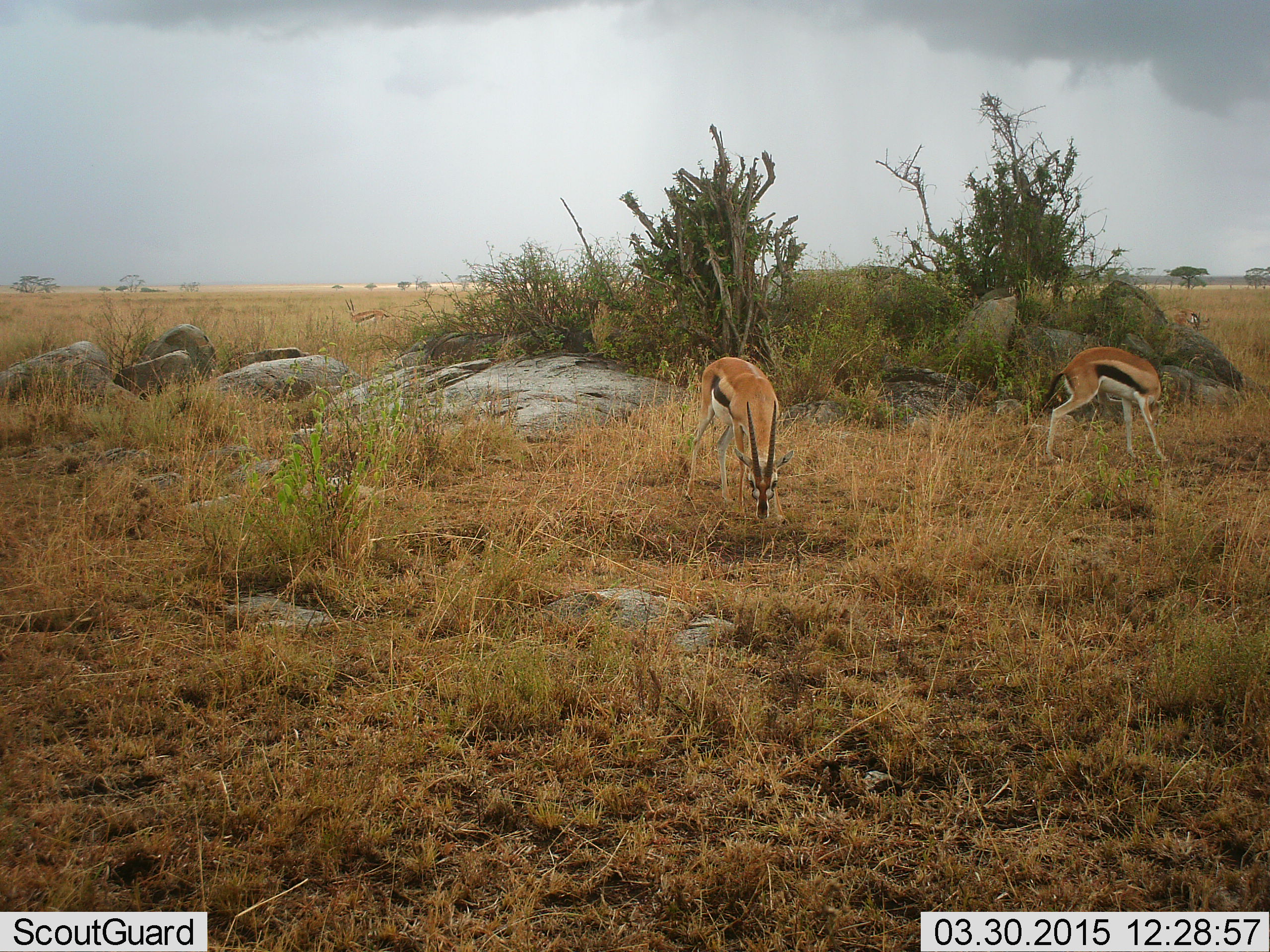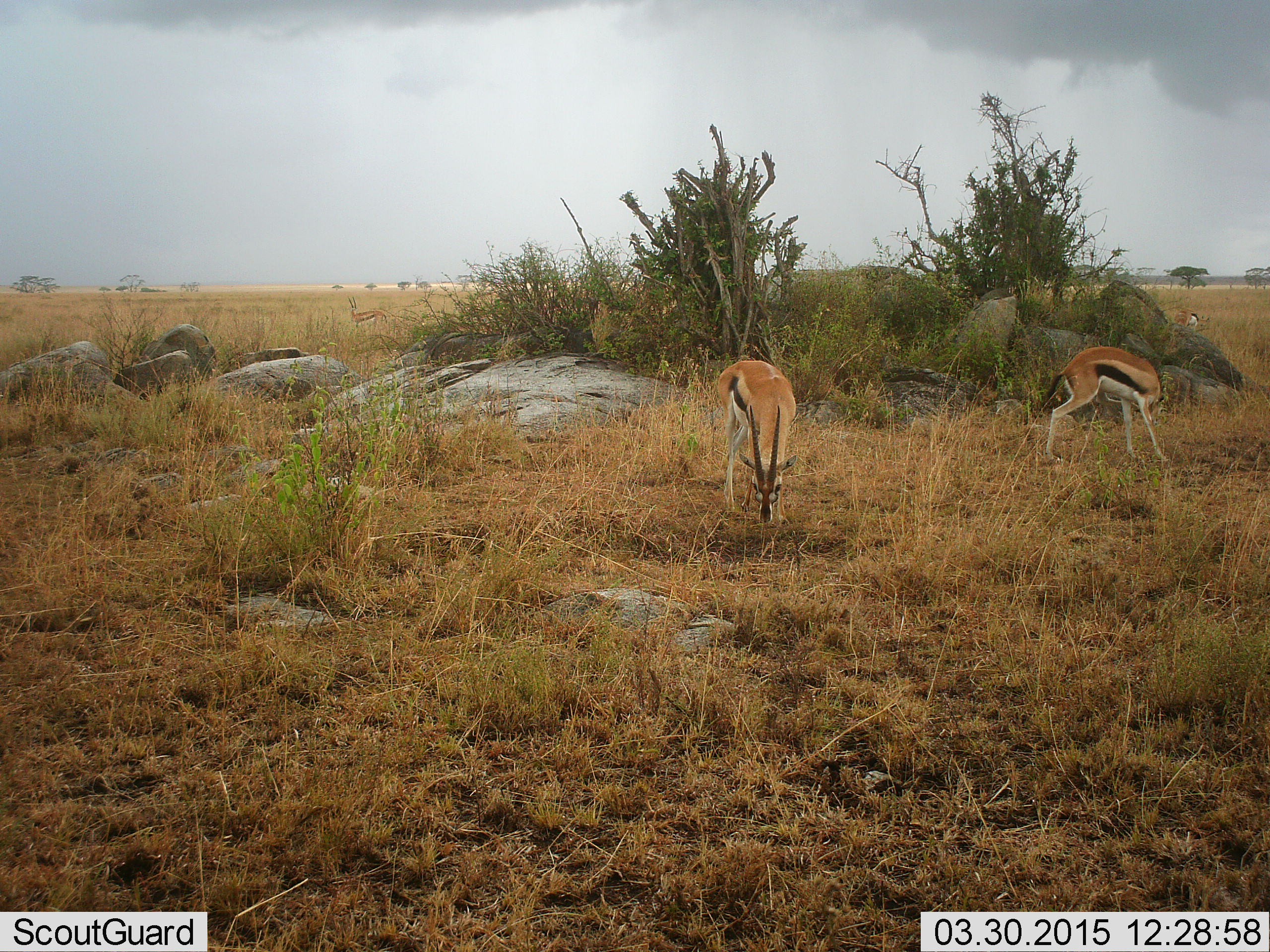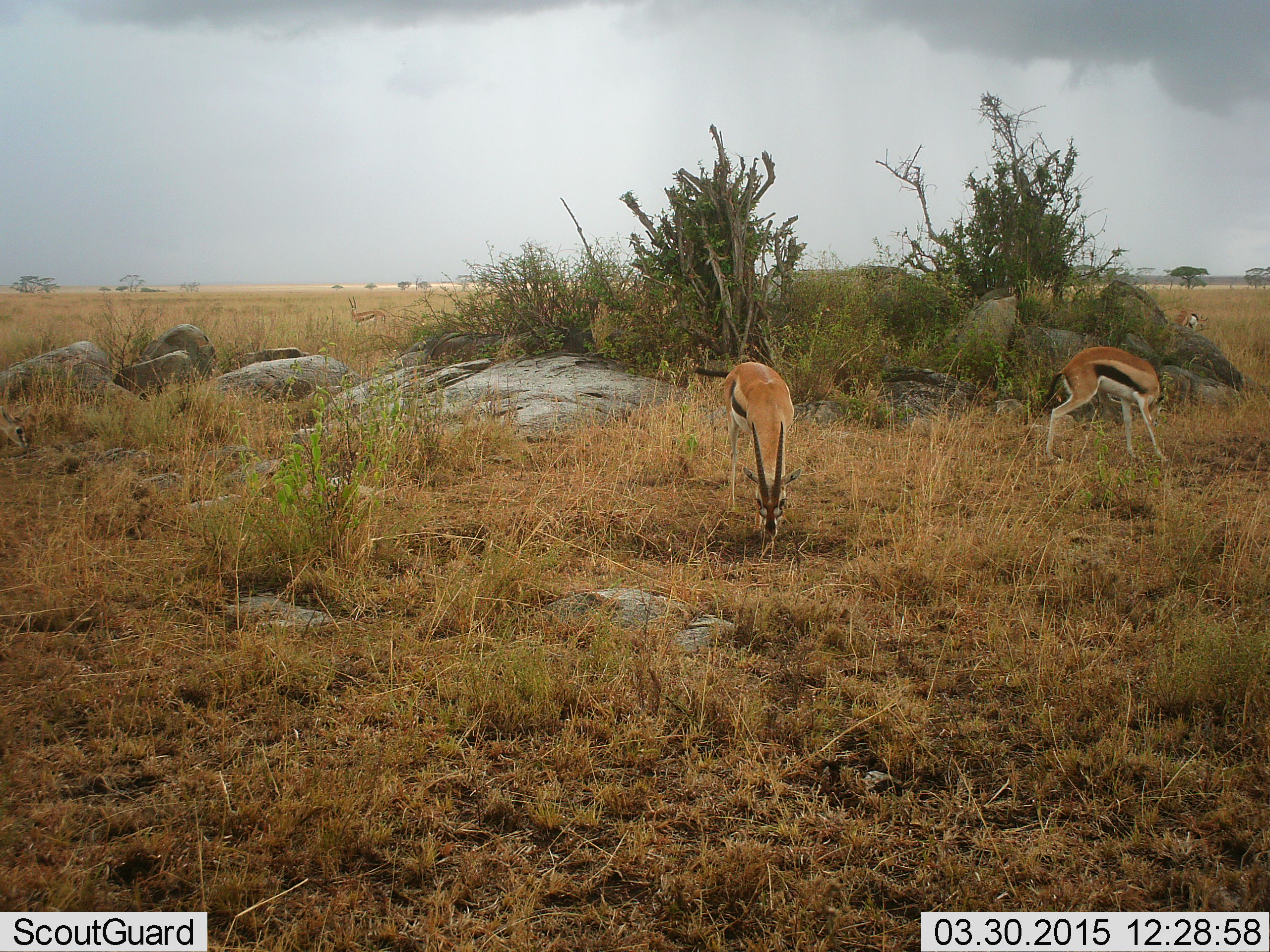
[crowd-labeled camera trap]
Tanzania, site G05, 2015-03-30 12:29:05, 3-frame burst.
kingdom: Animalia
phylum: Chordata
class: Mammalia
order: Artiodactyla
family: Bovidae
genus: Eudorcas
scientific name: Eudorcas thomsonii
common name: thomson's gazelle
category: gazellethomsons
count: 3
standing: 60%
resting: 10%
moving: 20%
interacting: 0%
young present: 0%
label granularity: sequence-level